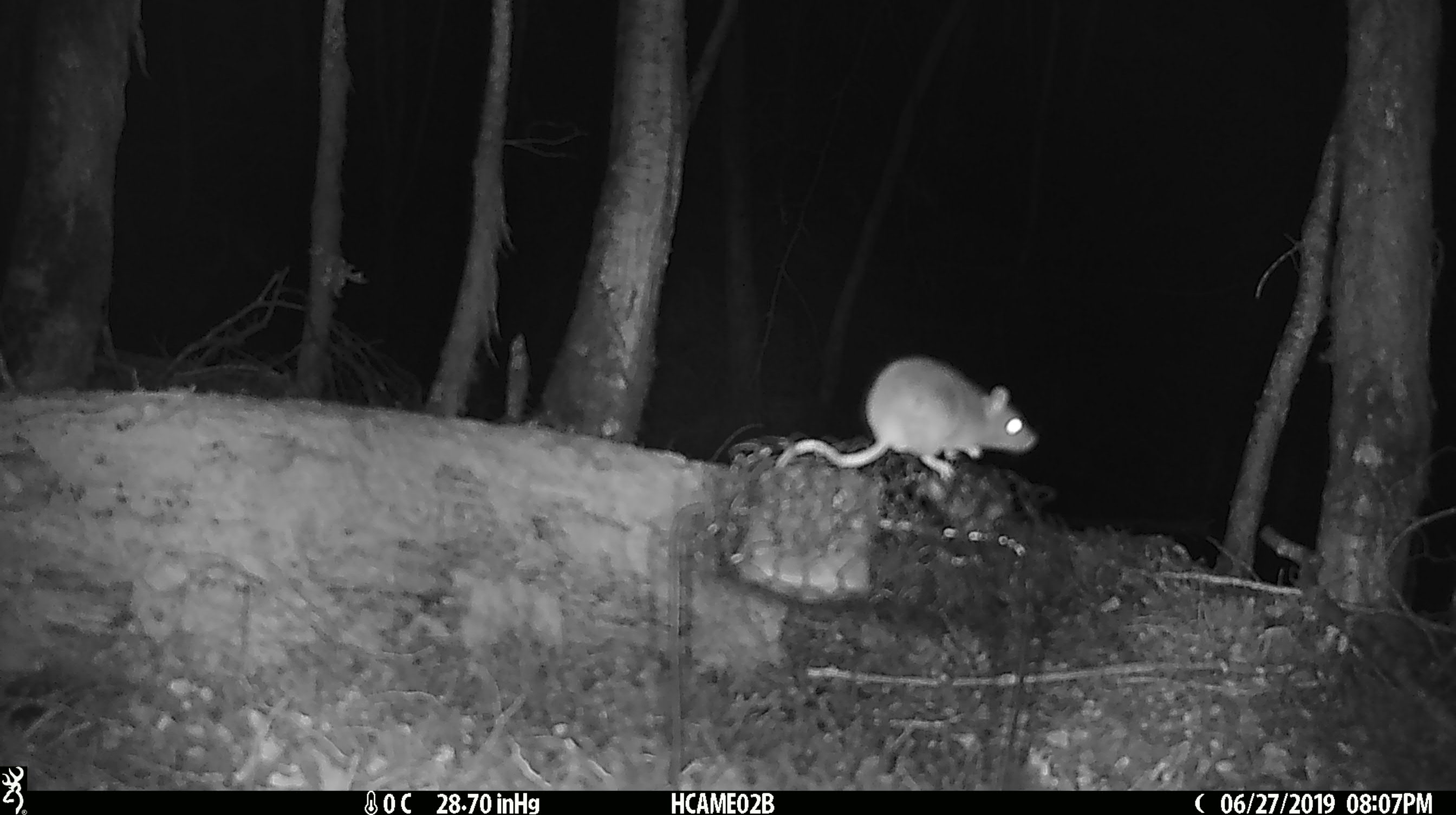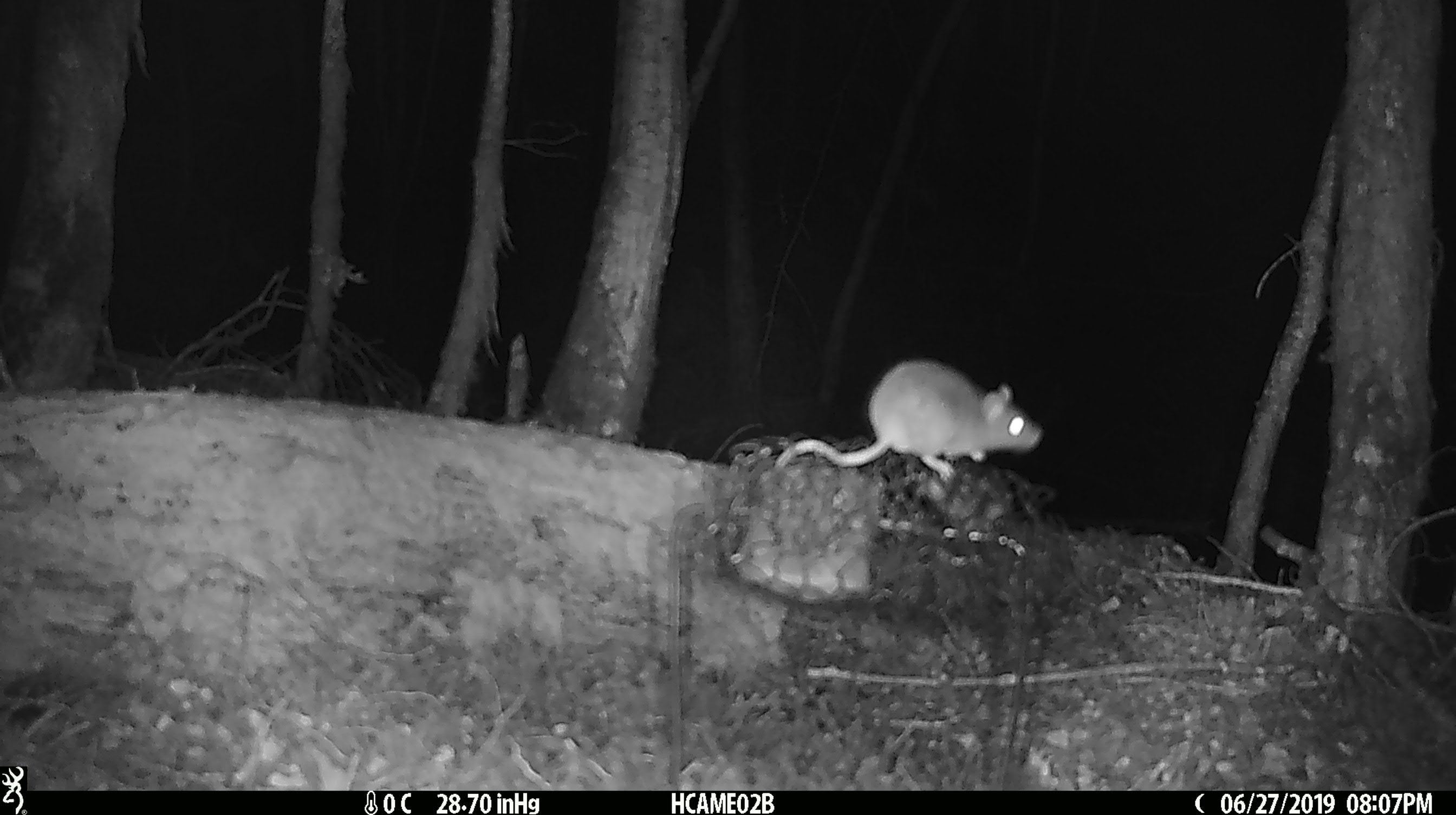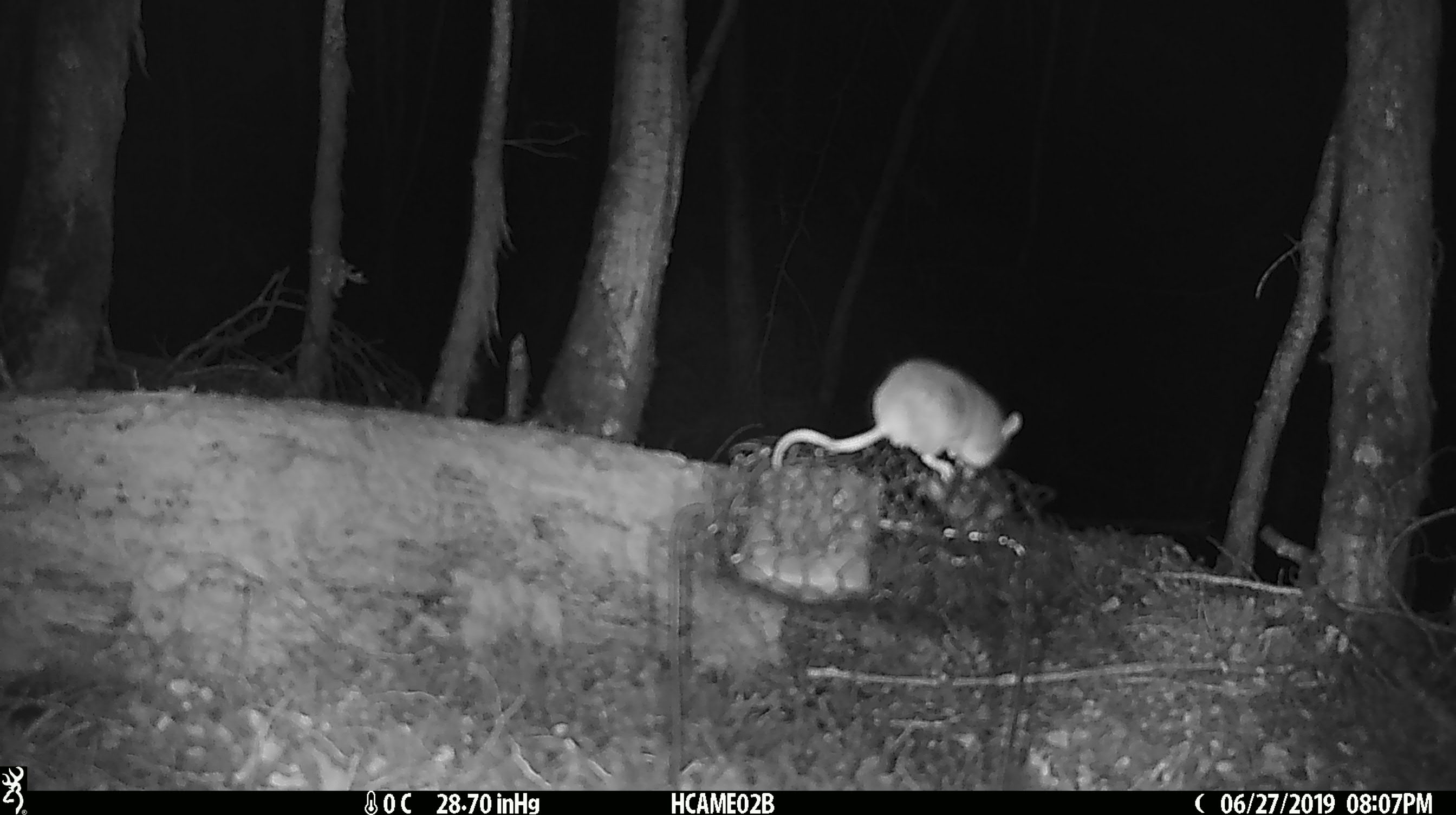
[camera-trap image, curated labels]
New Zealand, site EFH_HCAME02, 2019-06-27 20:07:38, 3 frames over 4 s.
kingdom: Animalia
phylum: Chordata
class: Mammalia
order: Rodentia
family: Muridae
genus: Mus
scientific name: Mus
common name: mouse